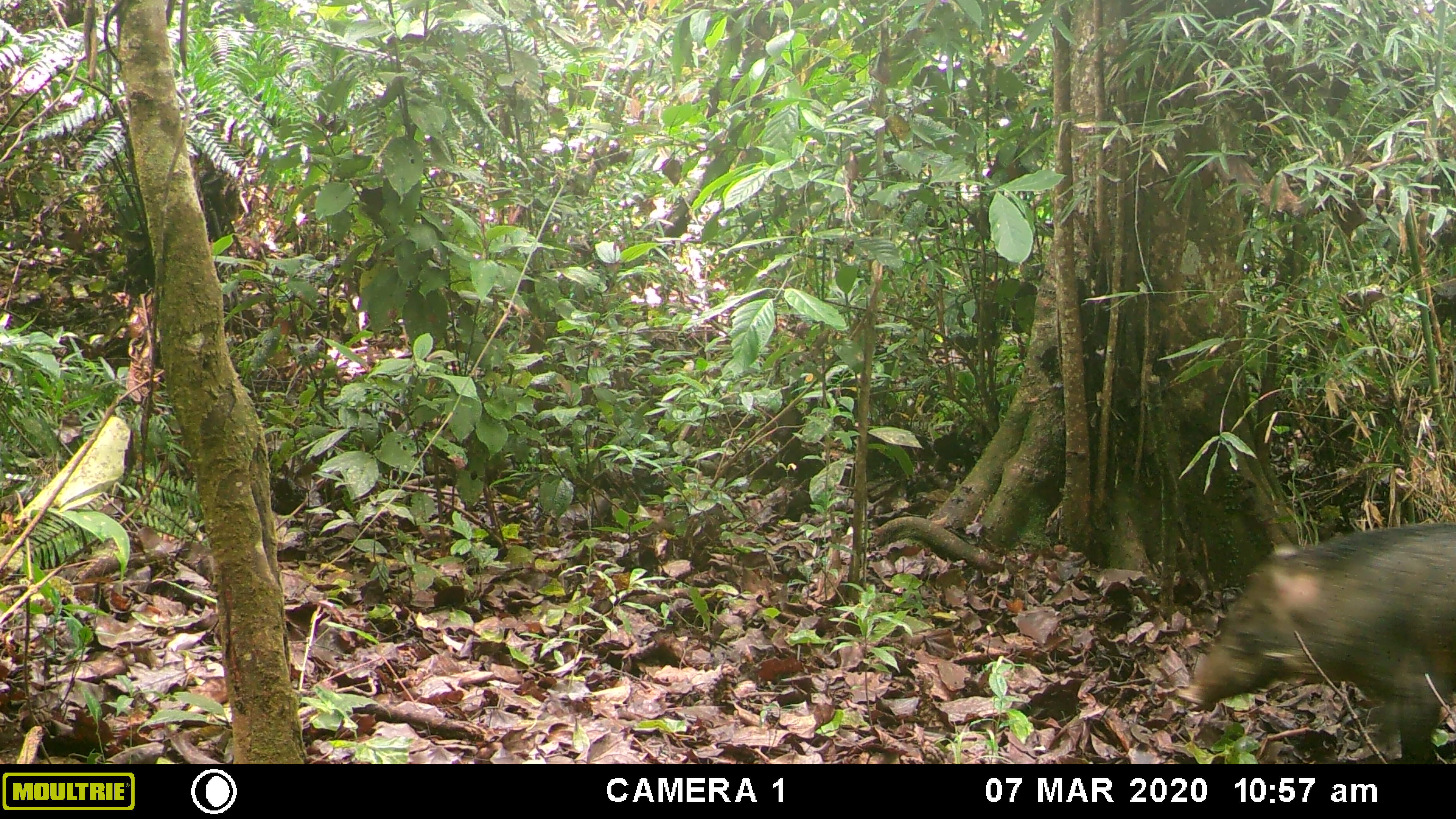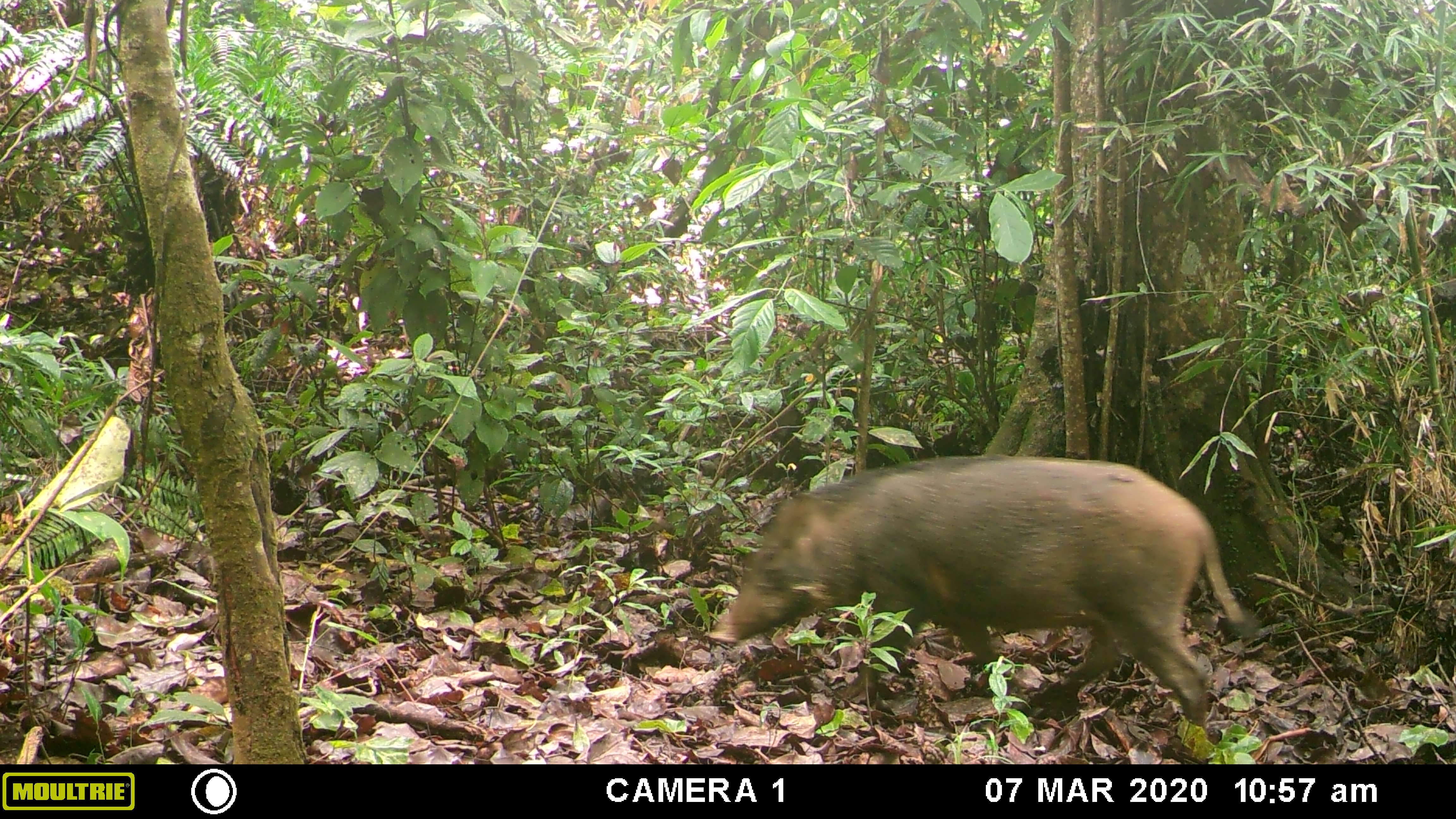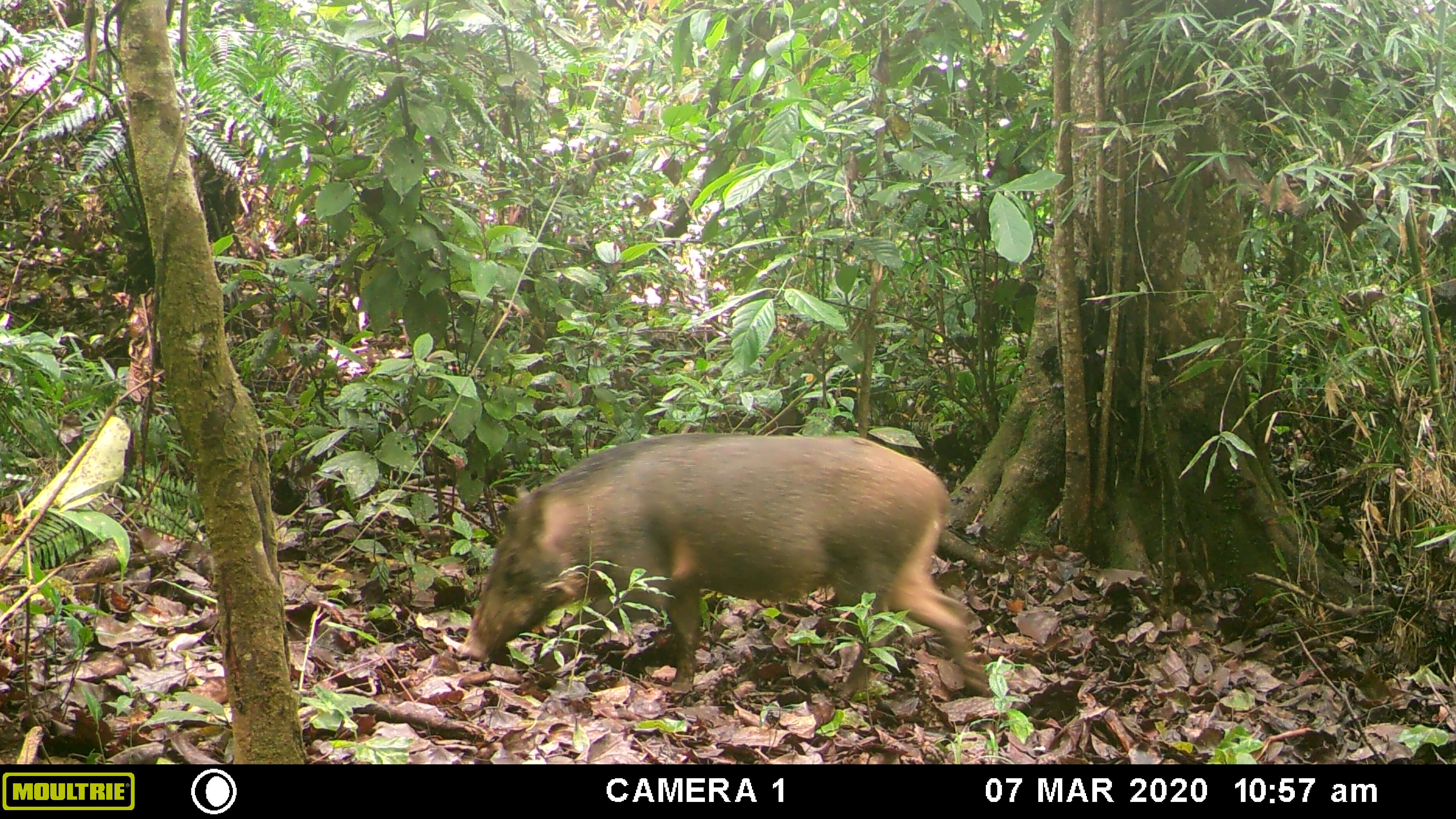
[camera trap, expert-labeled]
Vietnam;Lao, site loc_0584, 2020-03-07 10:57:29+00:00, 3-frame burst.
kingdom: Animalia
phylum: Chordata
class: Mammalia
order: Artiodactyla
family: Suidae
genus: Sus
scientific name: Sus scrofa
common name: eurasian wild pig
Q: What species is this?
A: Eurasian wild pig (Sus scrofa).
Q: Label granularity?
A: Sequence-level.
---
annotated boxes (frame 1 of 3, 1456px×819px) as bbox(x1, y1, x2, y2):
eurasian wild pig: bbox(1176, 522, 1456, 764)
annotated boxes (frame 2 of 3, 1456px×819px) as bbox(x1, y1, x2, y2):
eurasian wild pig: bbox(705, 452, 1258, 739)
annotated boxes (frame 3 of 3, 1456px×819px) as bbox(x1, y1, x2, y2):
eurasian wild pig: bbox(459, 431, 991, 700)